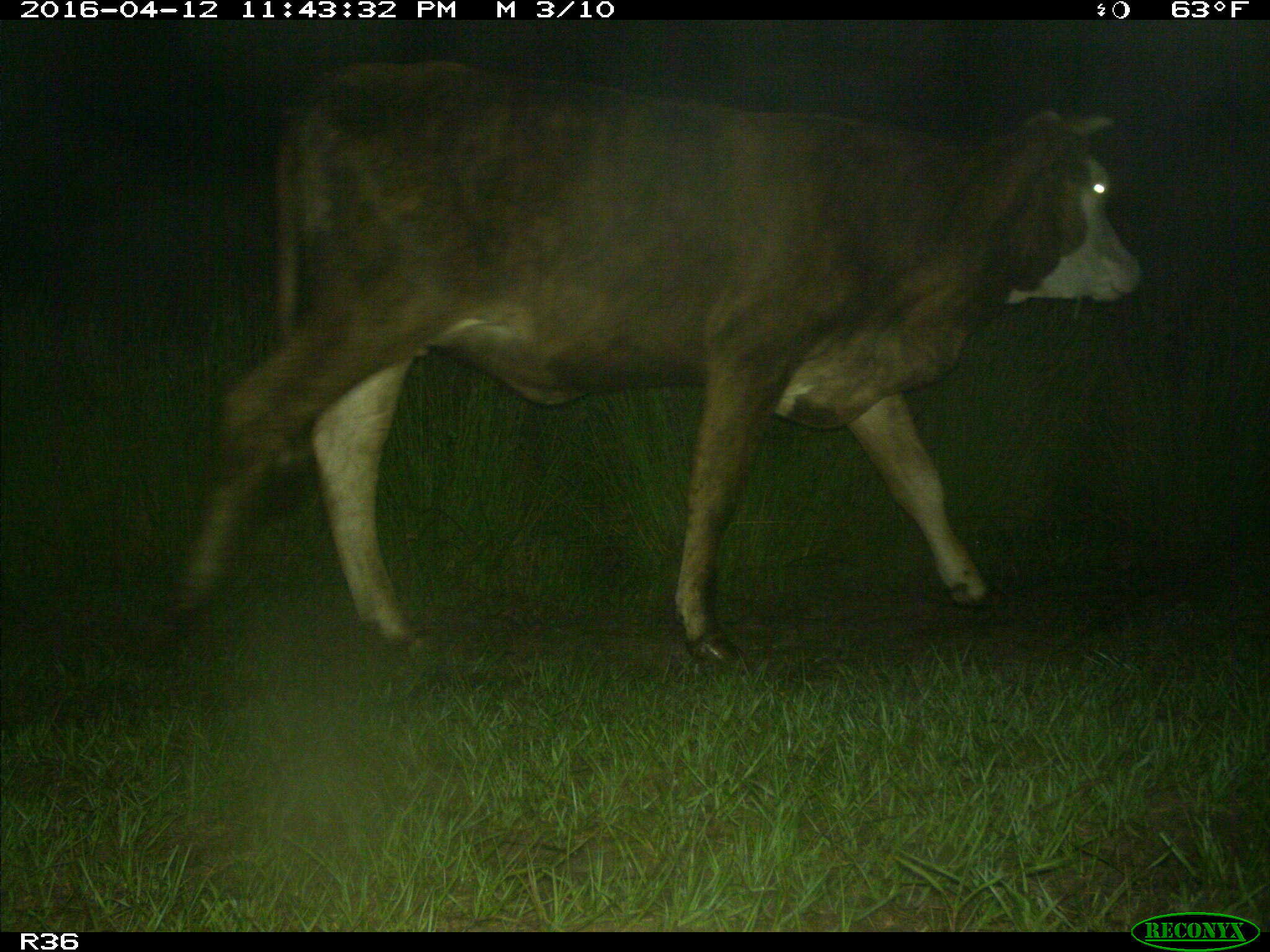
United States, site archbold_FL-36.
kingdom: Animalia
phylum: Chordata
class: Mammalia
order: Artiodactyla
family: Bovidae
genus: Bos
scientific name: Bos taurus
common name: domestic cow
Bos taurus (domestic cow).